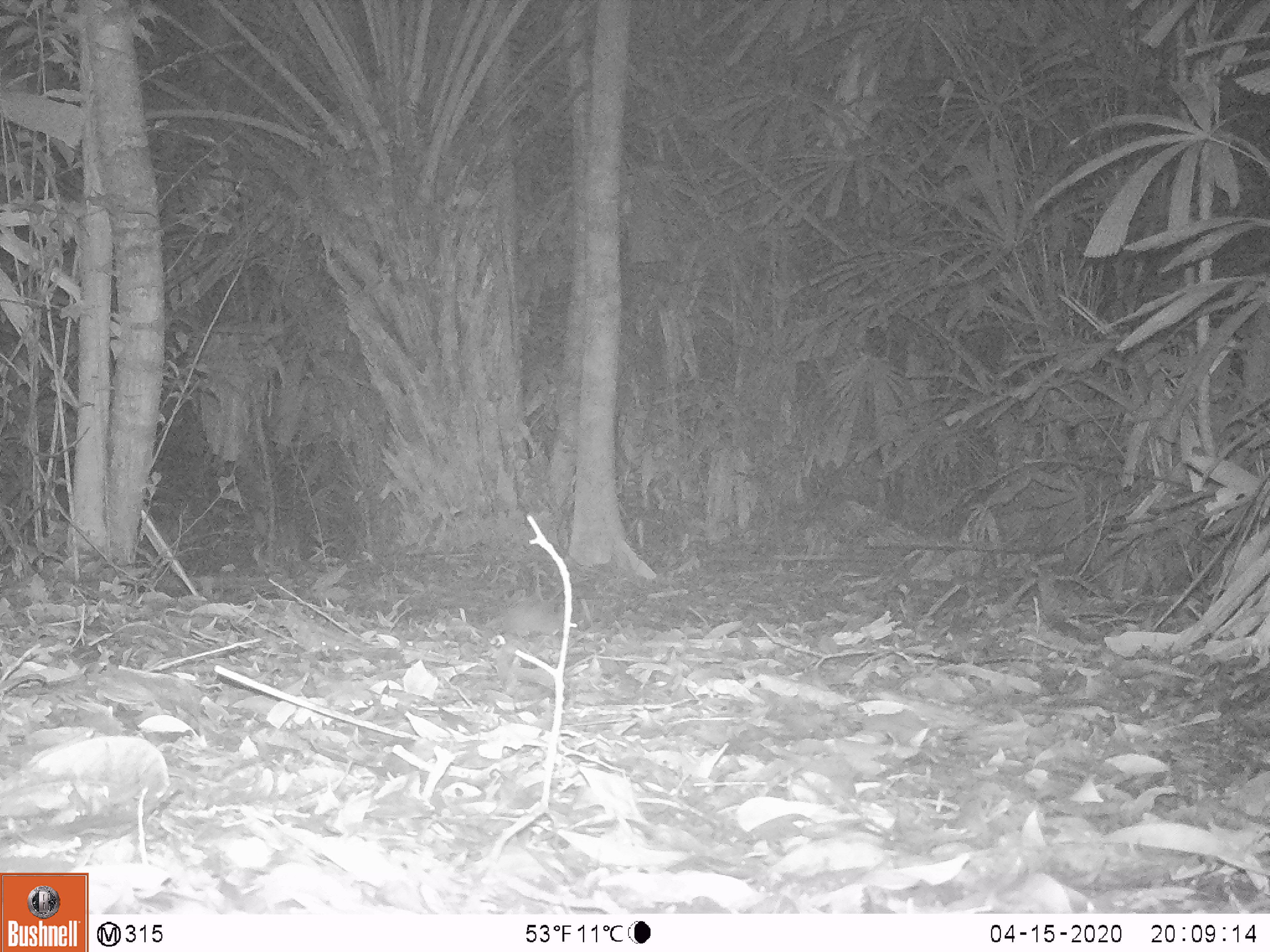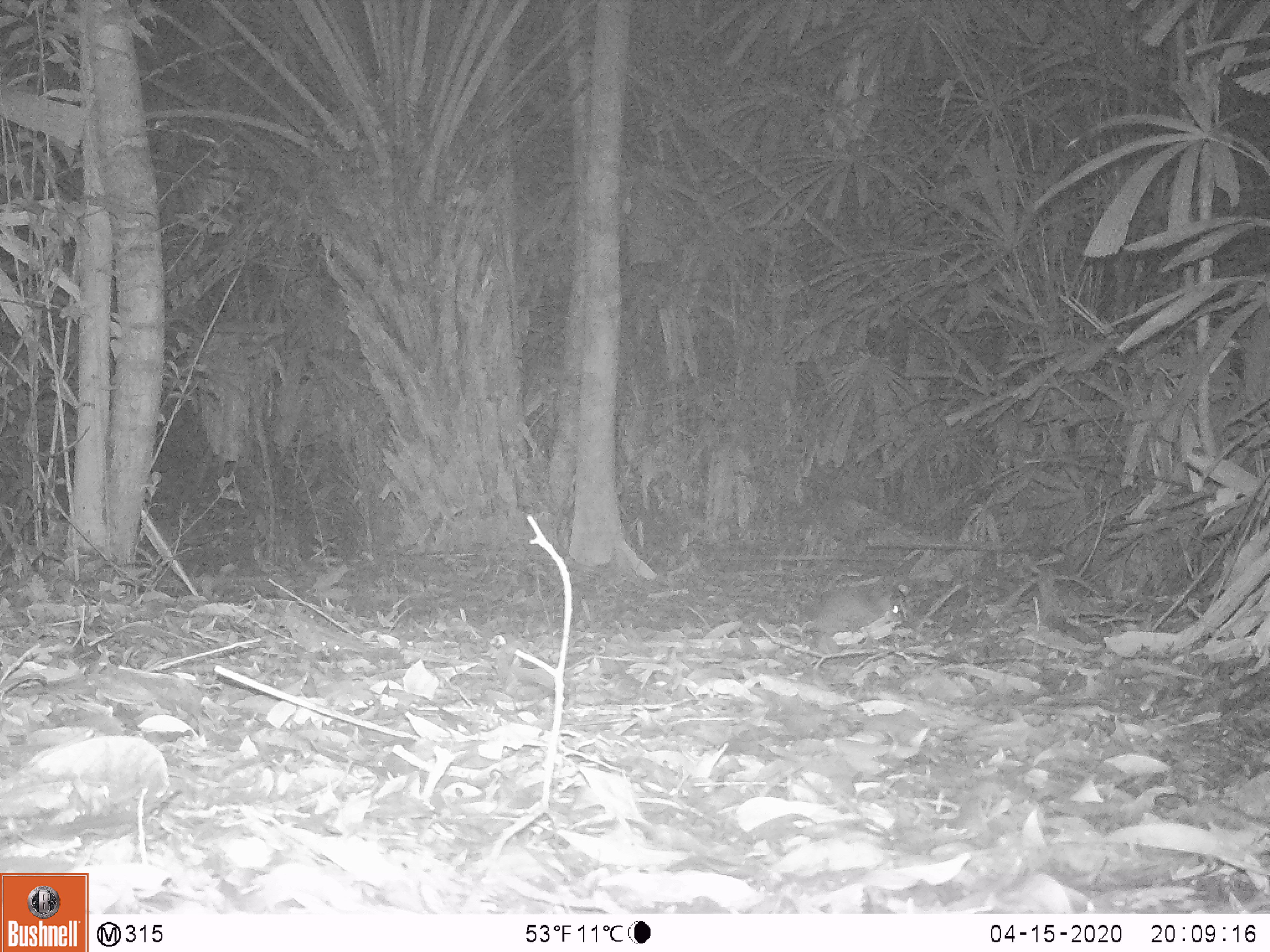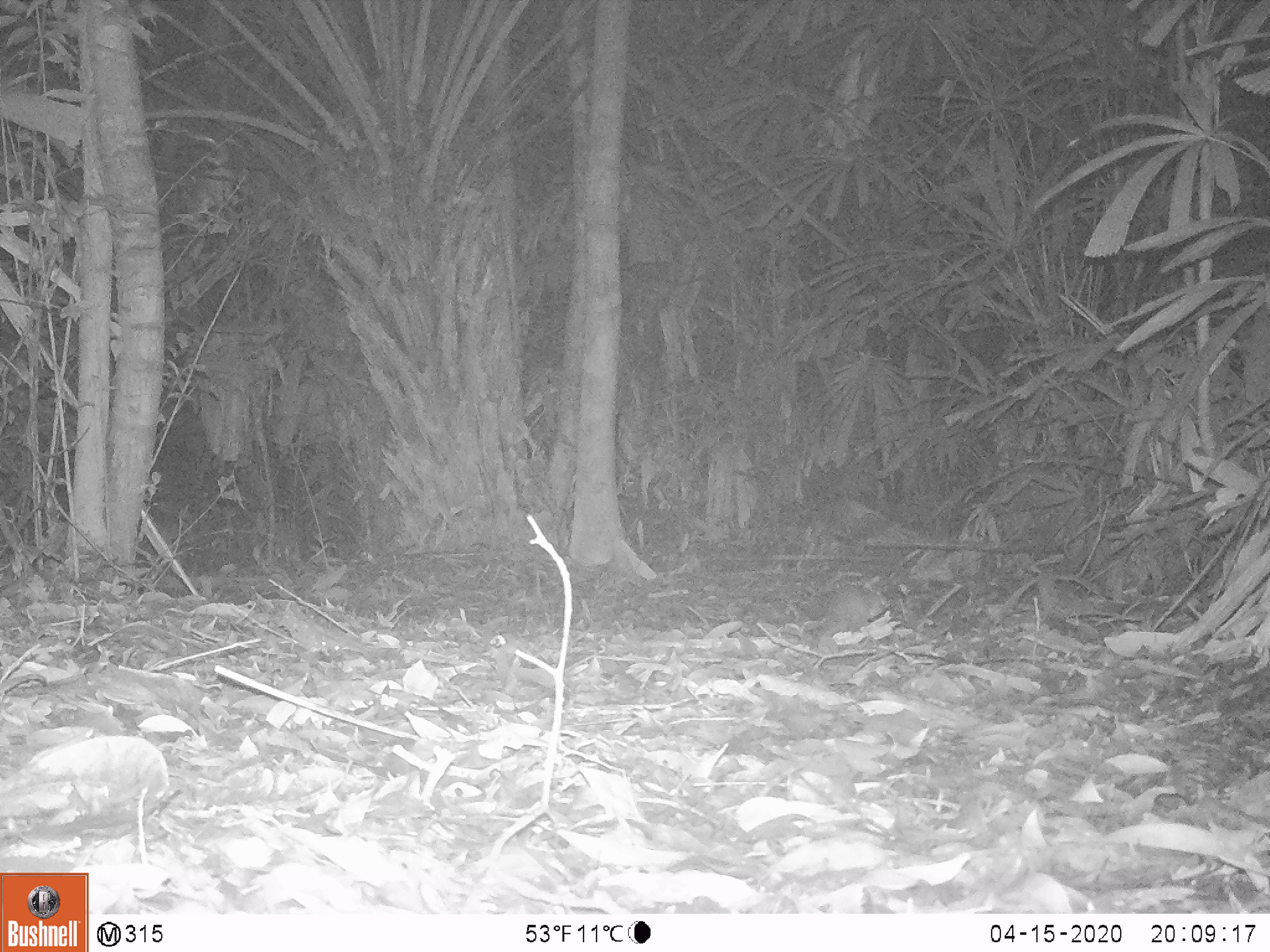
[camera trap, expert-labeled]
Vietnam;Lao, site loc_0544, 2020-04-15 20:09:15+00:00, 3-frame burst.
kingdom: Animalia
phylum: Chordata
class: Mammalia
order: Rodentia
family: Muridae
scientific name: Muridae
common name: old-world mice and rats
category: unidentified murid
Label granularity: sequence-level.